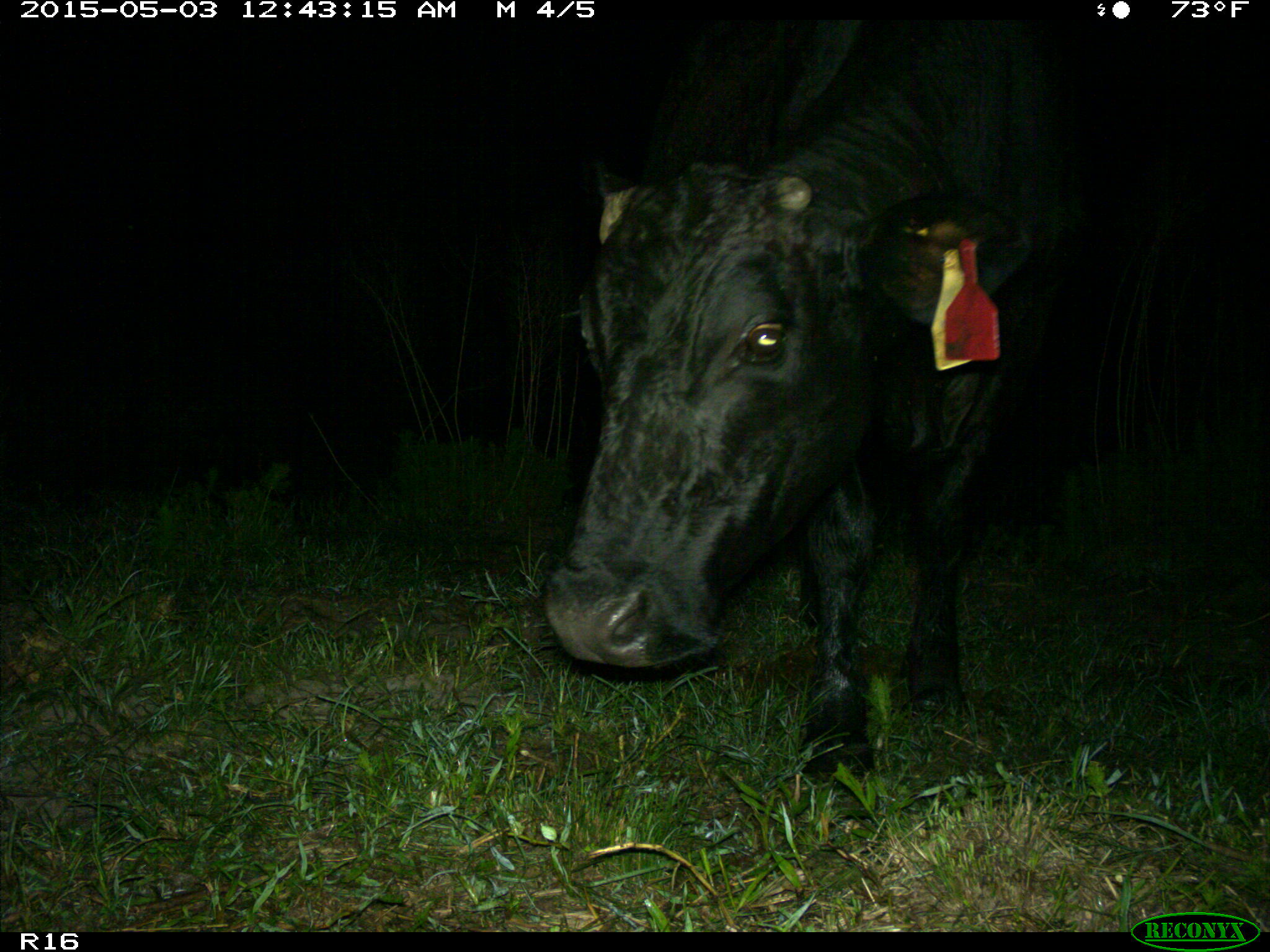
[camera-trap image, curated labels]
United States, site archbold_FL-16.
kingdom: Animalia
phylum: Chordata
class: Mammalia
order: Artiodactyla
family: Bovidae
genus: Bos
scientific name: Bos taurus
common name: domestic cow